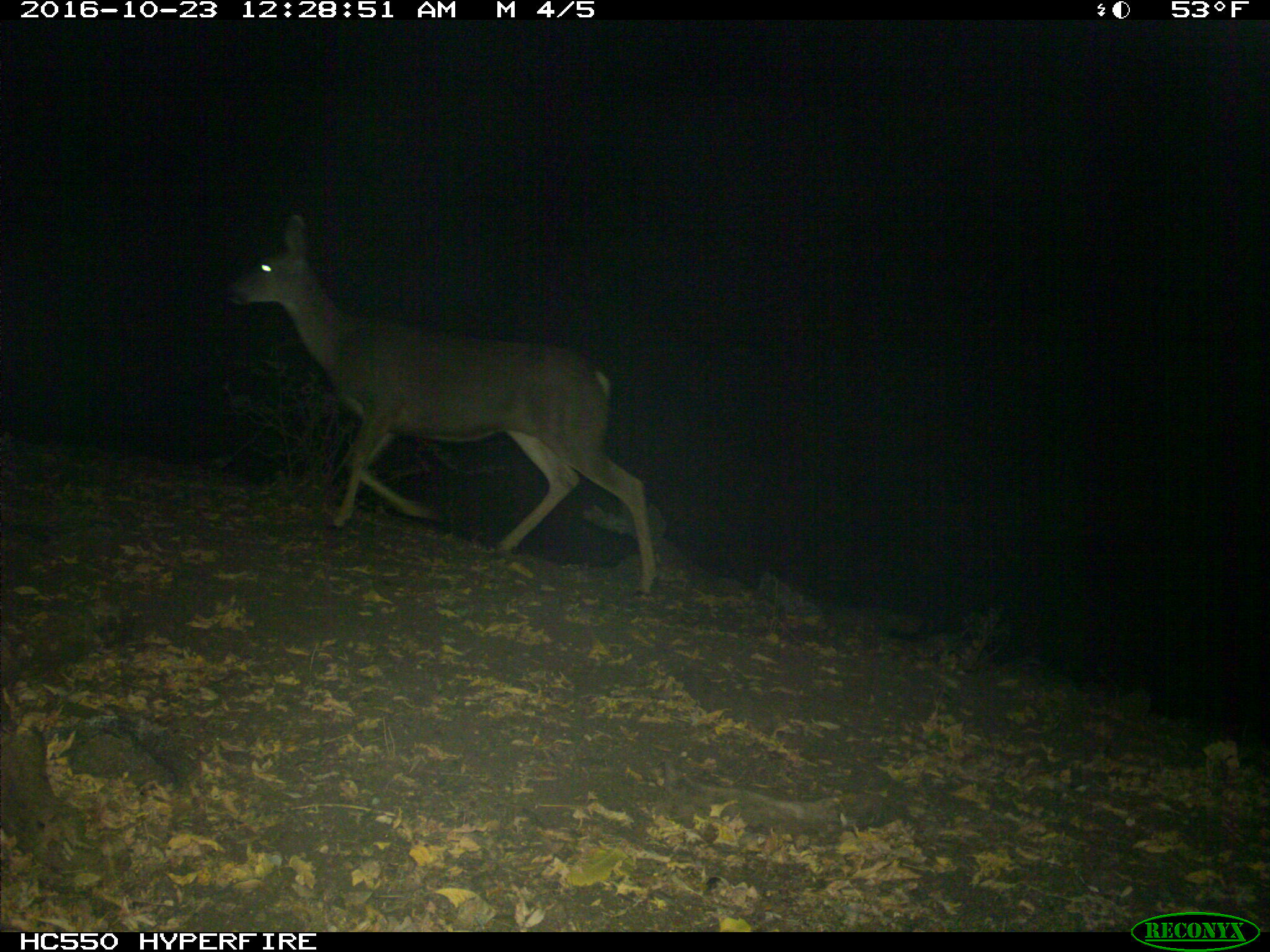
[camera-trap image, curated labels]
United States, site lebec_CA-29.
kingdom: Animalia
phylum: Chordata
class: Mammalia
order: Artiodactyla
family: Cervidae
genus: Odocoileus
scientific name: Odocoileus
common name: deer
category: unidentified deer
Unidentified deer (deer) (Odocoileus).